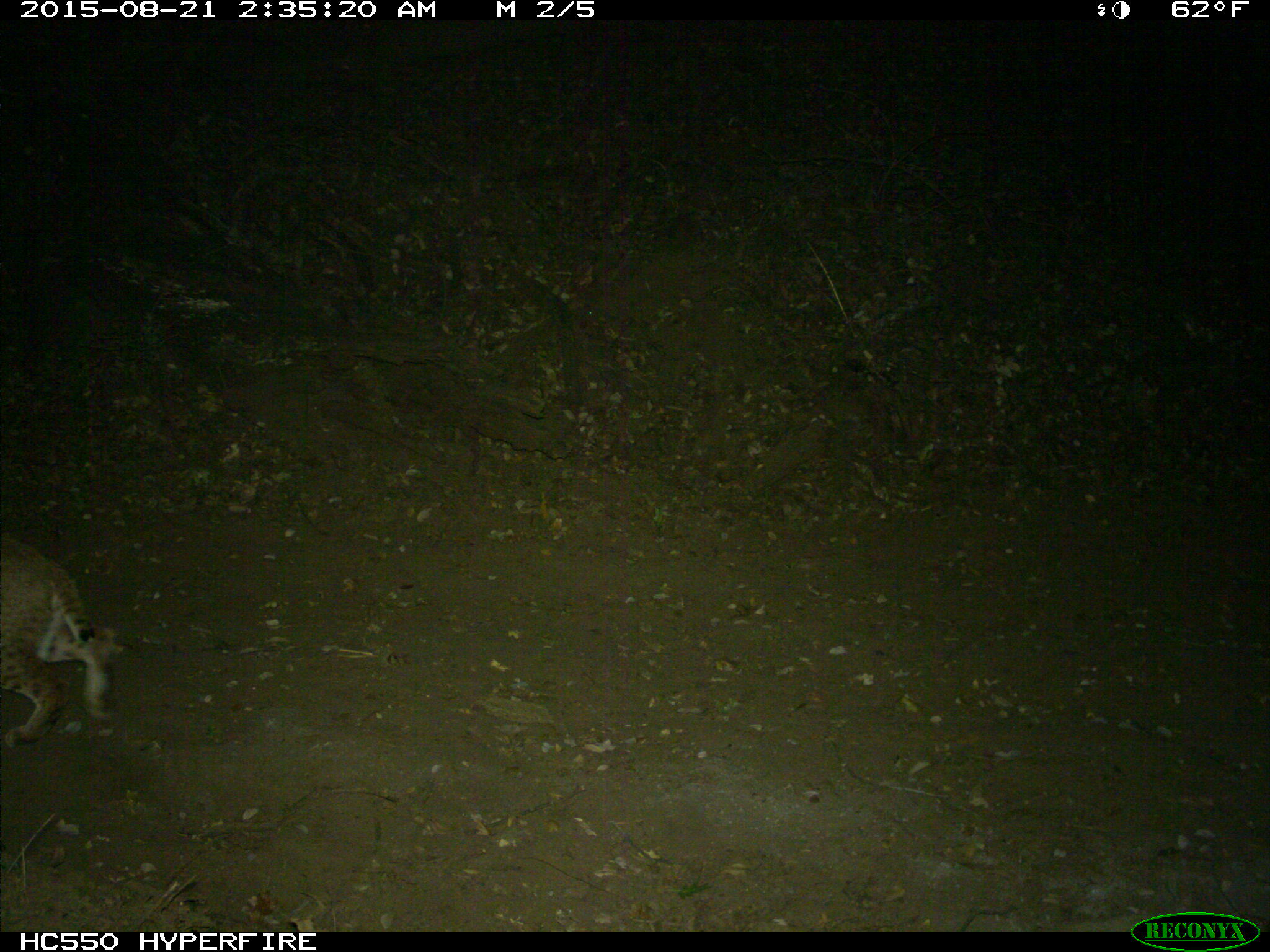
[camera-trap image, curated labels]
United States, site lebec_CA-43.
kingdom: Animalia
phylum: Chordata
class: Mammalia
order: Carnivora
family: Felidae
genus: Lynx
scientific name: Lynx rufus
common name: bobcat